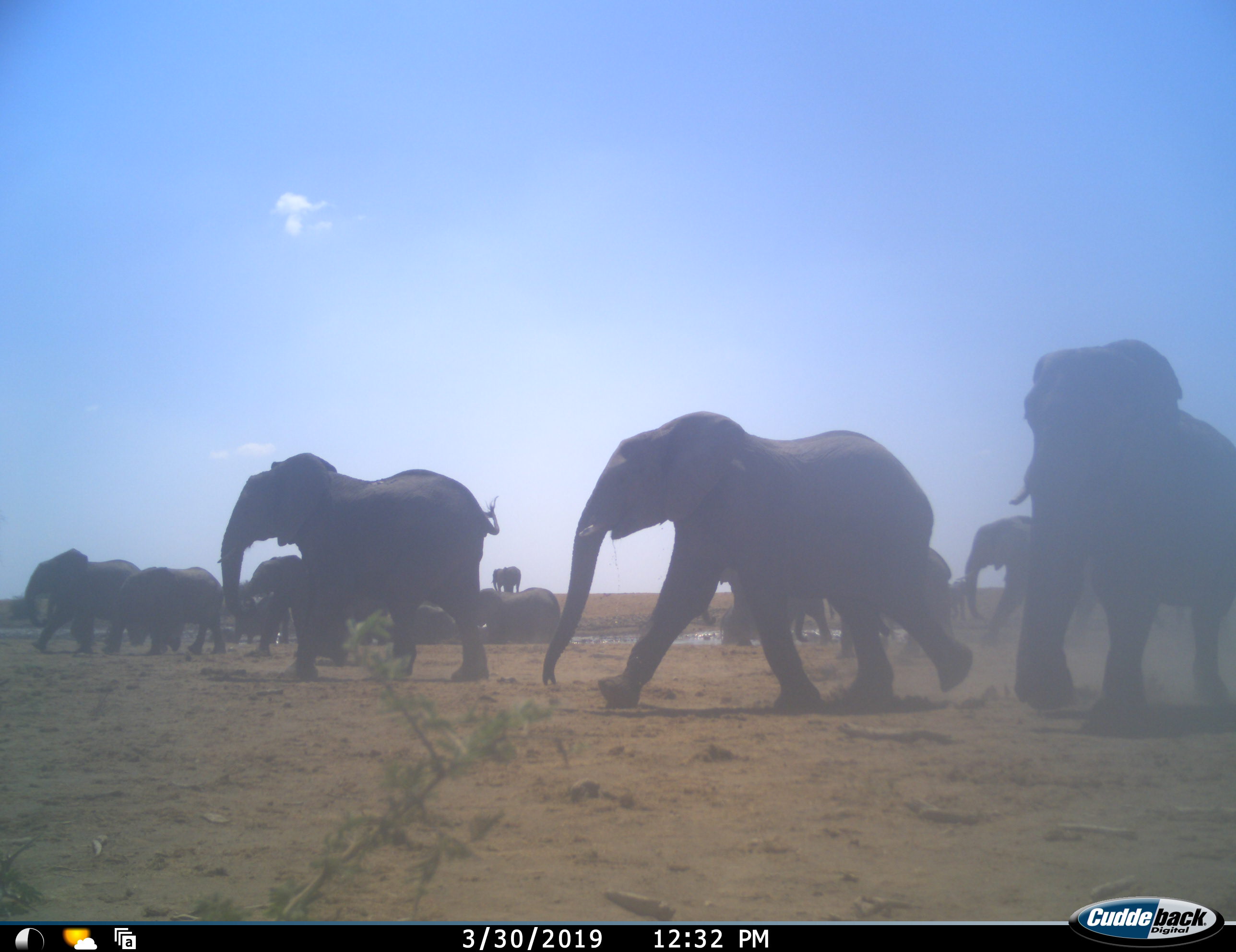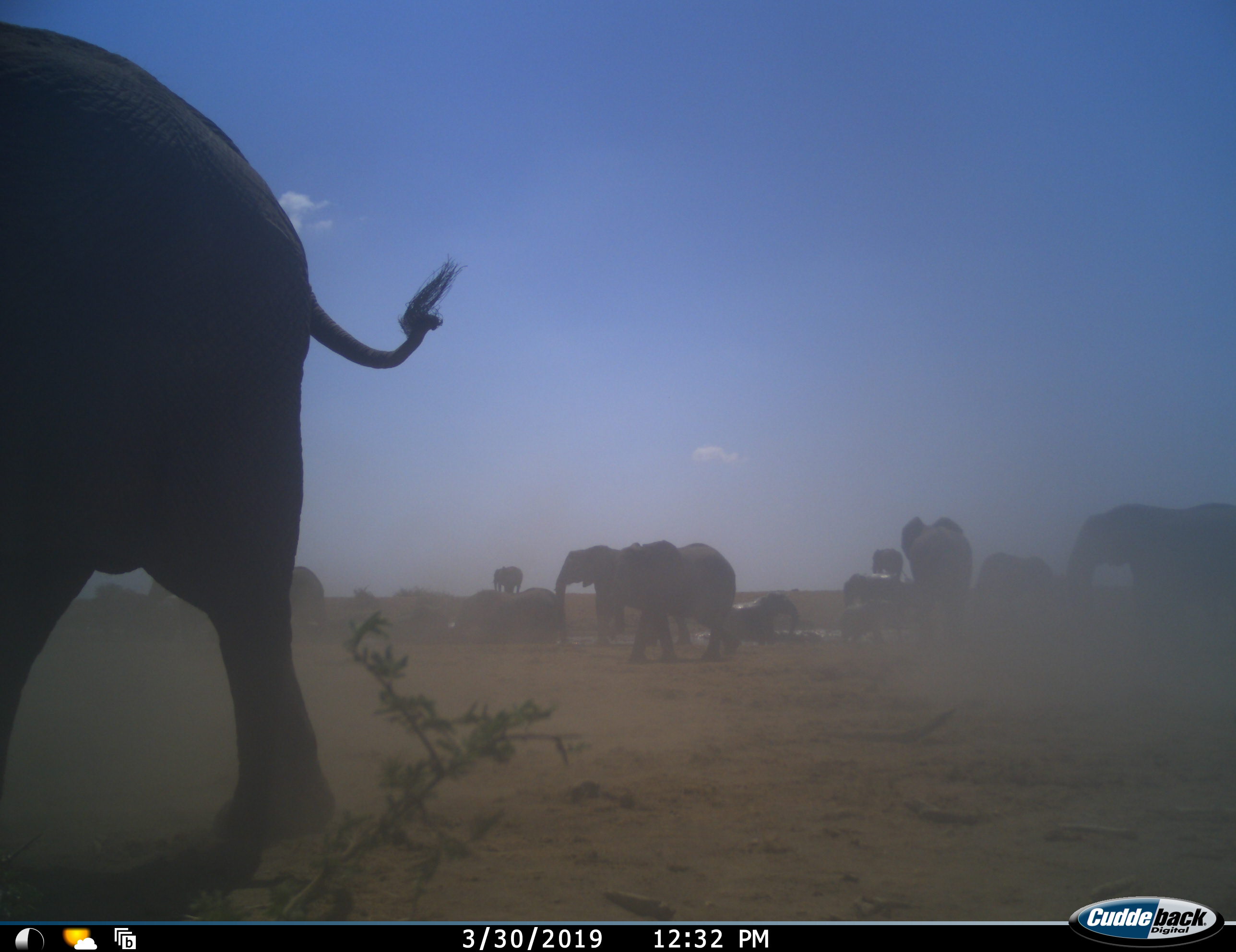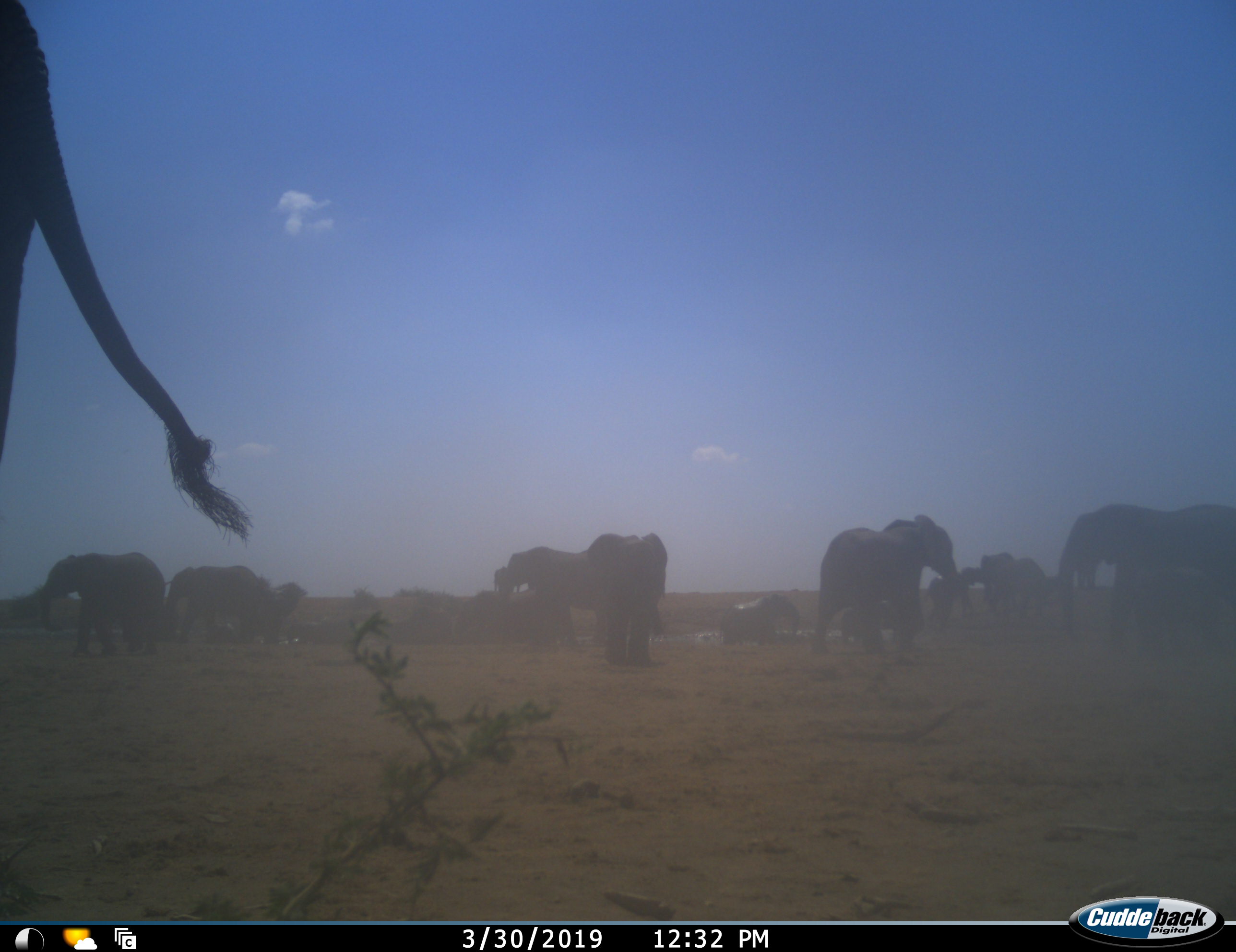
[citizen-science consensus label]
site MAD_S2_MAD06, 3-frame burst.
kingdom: Animalia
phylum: Chordata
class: Mammalia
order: Proboscidea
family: Elephantidae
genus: Loxodonta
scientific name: Loxodonta africana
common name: african bush elephant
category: elephant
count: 11-50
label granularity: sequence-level